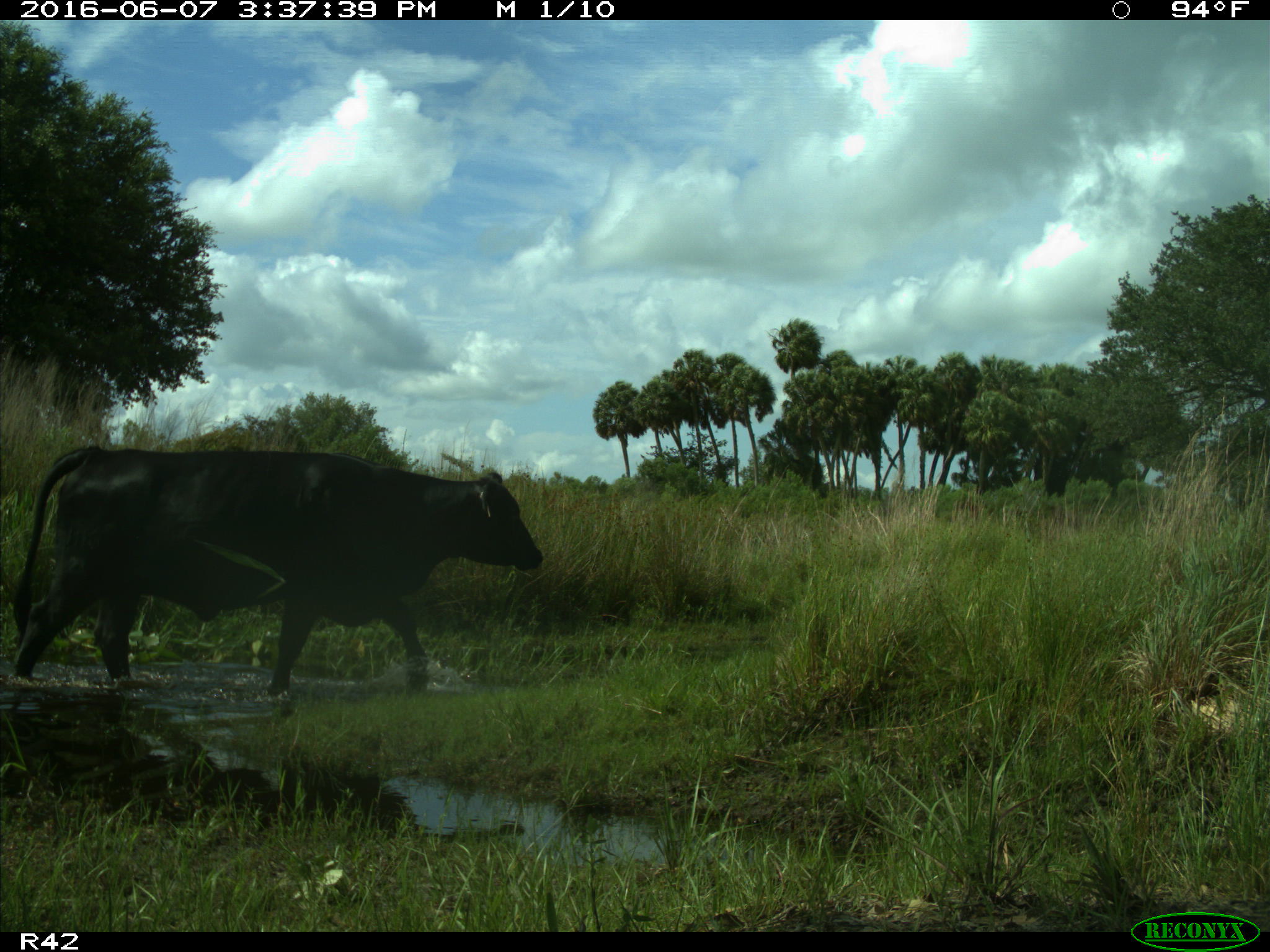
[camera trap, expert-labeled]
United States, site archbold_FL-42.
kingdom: Animalia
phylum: Chordata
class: Mammalia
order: Artiodactyla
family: Bovidae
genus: Bos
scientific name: Bos taurus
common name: domestic cow